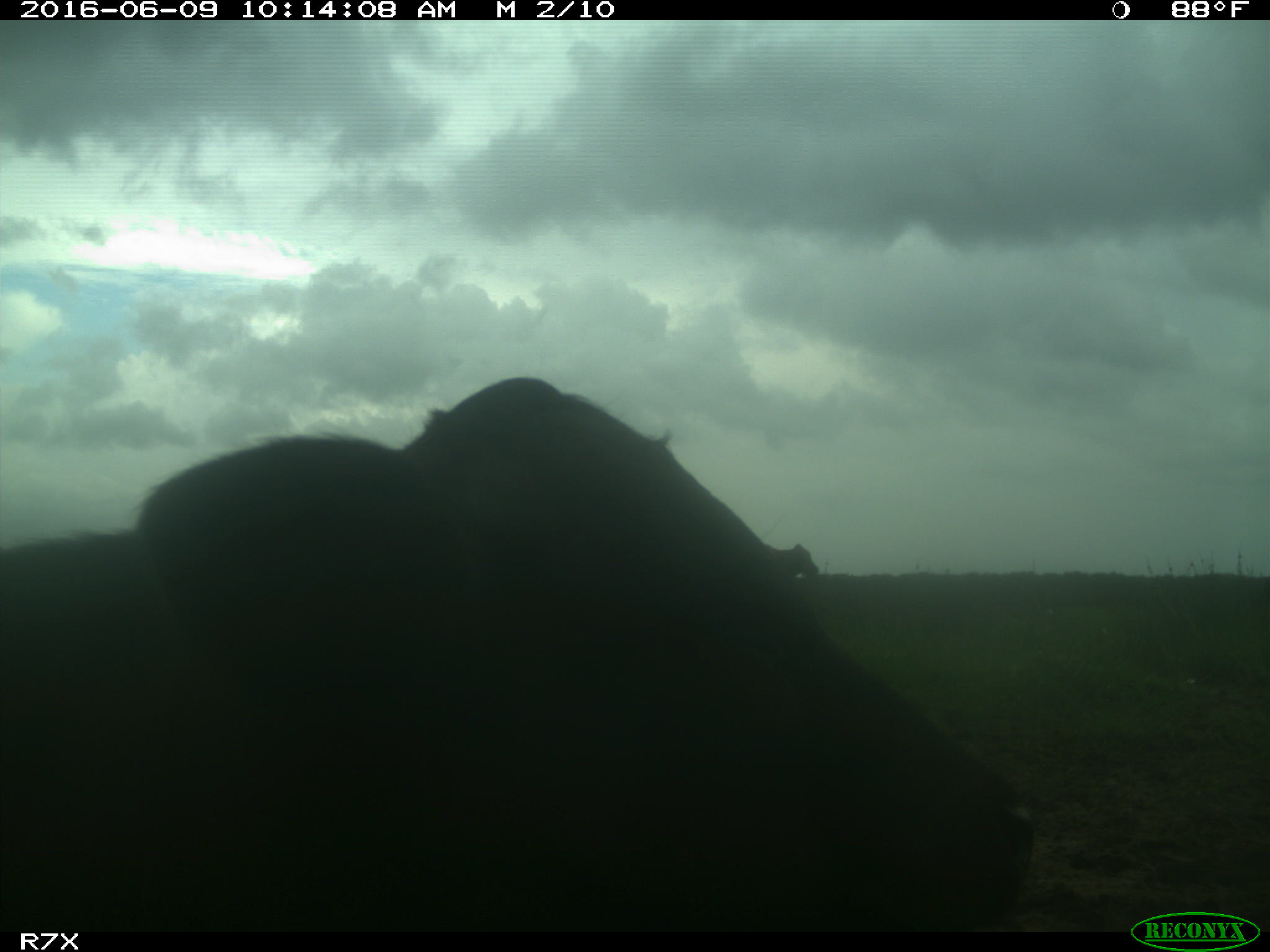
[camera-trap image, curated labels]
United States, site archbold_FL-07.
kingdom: Animalia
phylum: Chordata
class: Mammalia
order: Artiodactyla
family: Bovidae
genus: Bos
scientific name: Bos taurus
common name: domestic cow